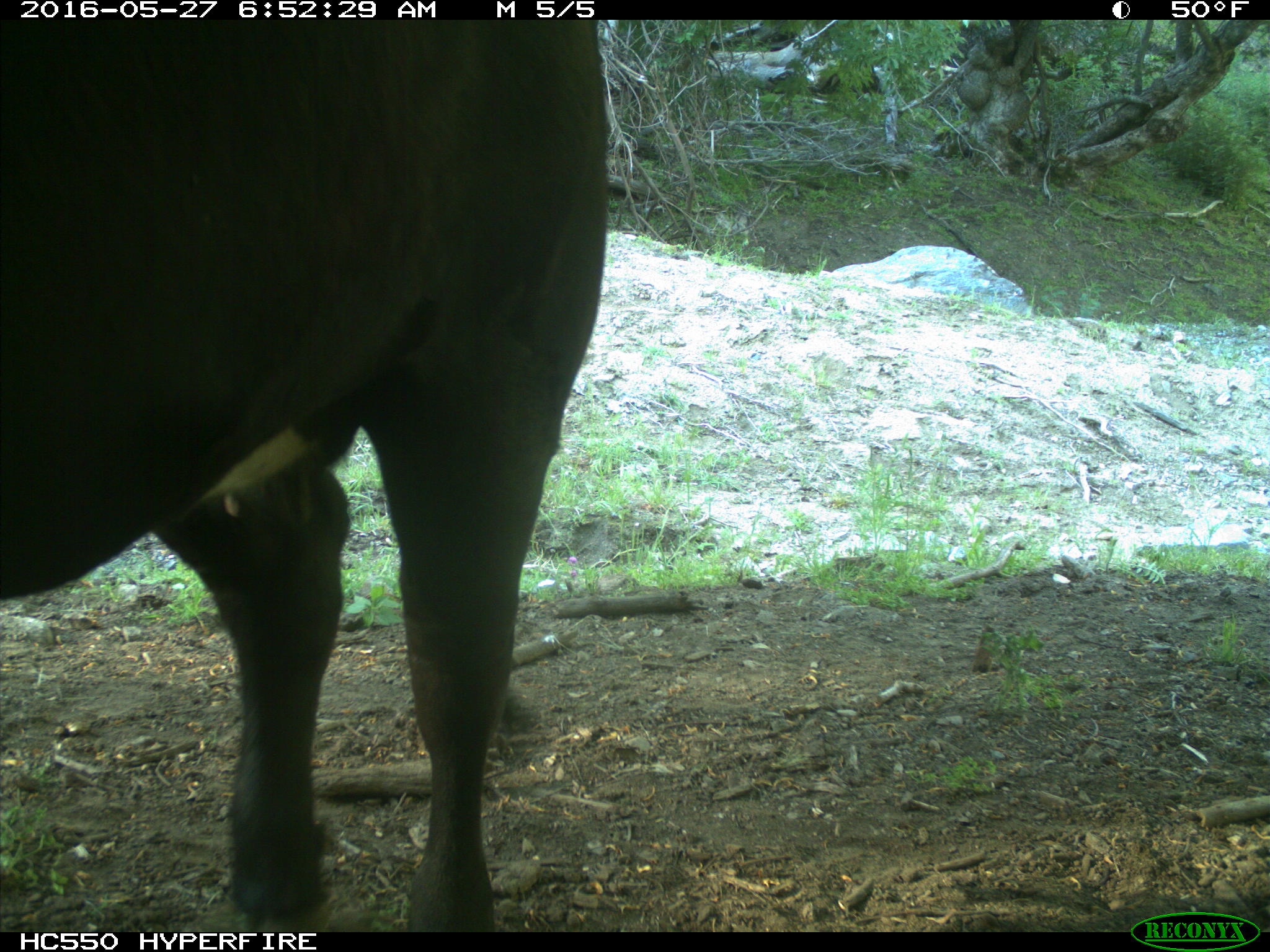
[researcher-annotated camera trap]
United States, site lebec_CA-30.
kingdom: Animalia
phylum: Chordata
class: Mammalia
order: Artiodactyla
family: Bovidae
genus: Bos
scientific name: Bos taurus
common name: domestic cow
Bos taurus (domestic cow).